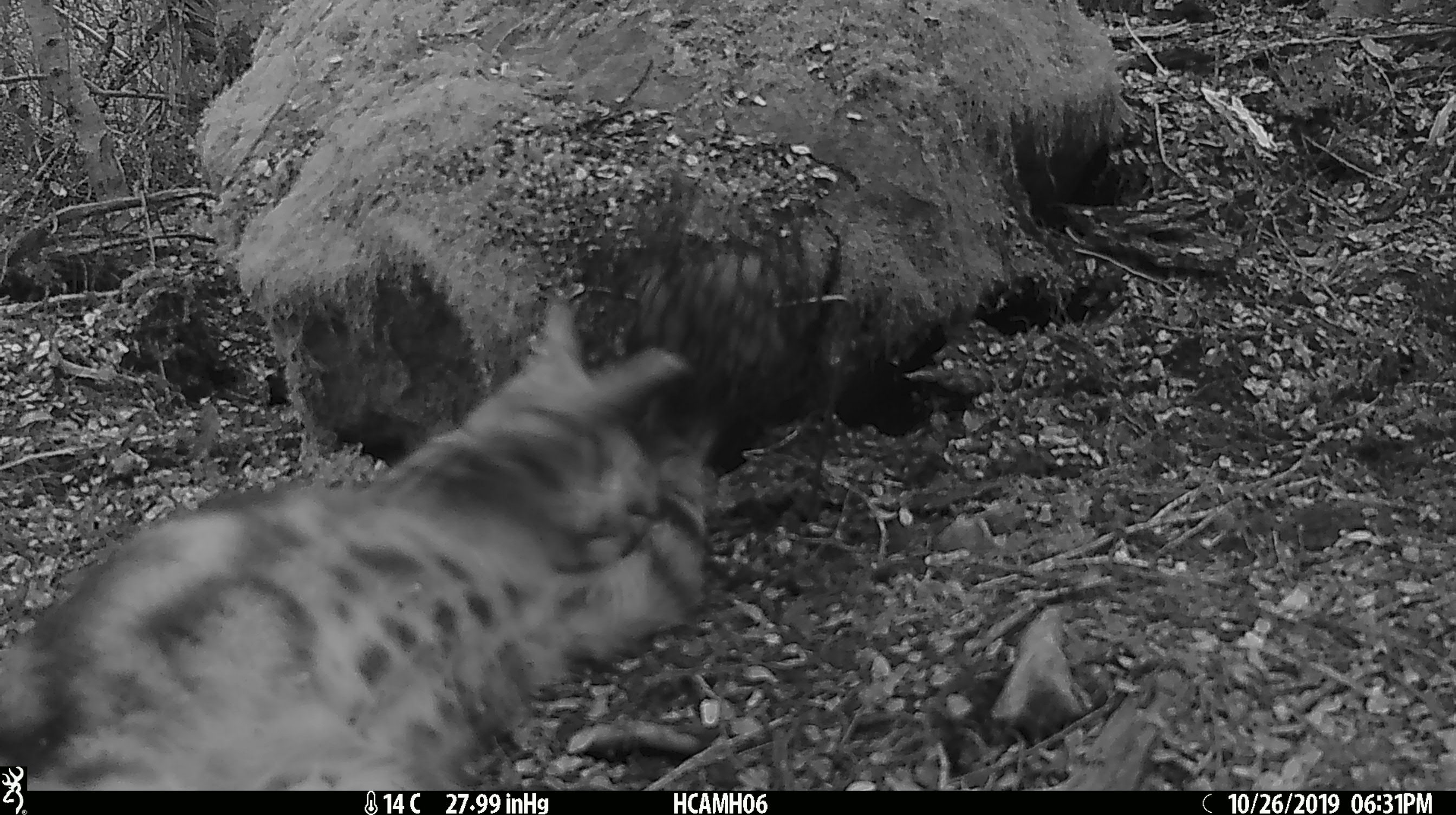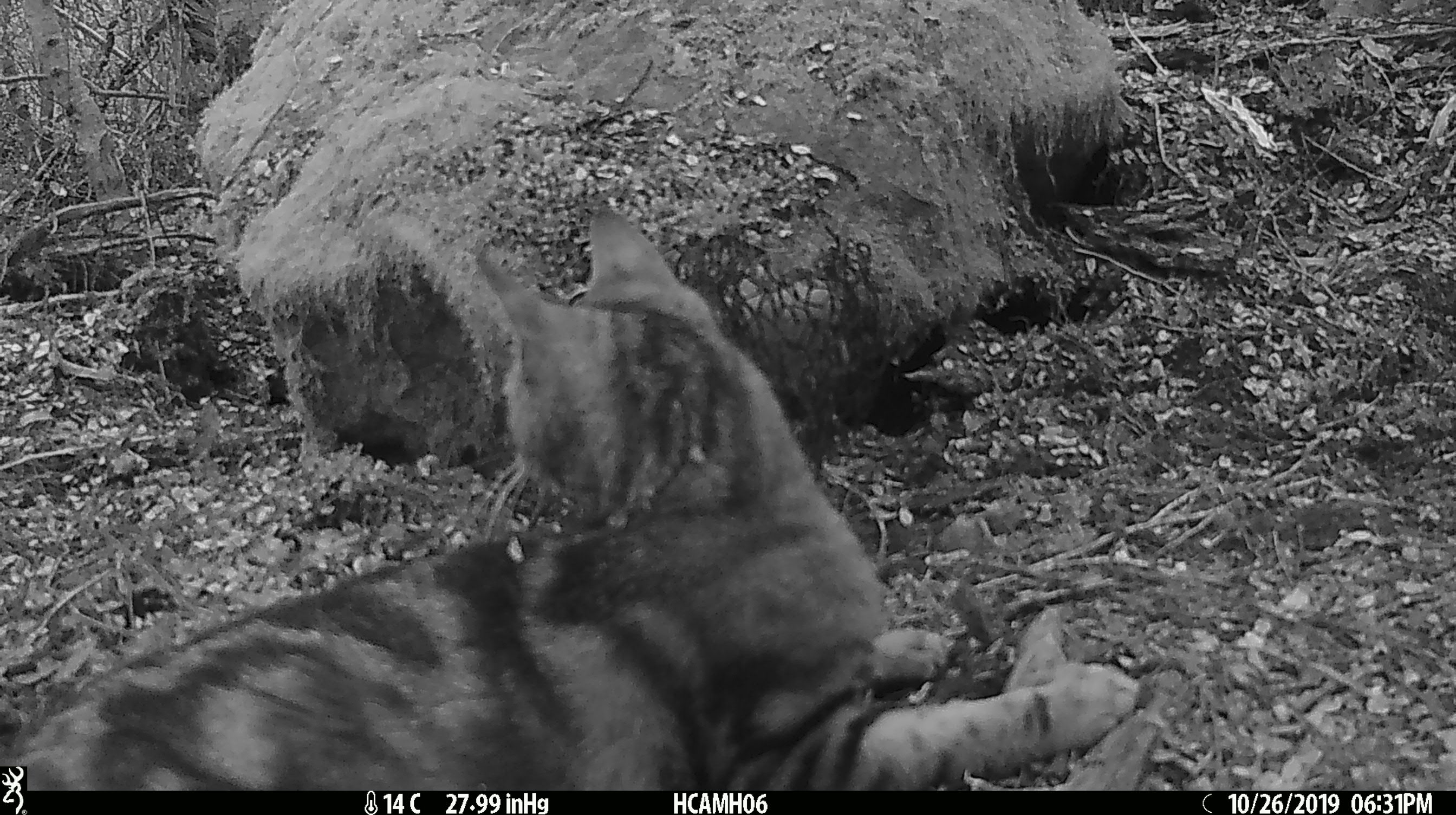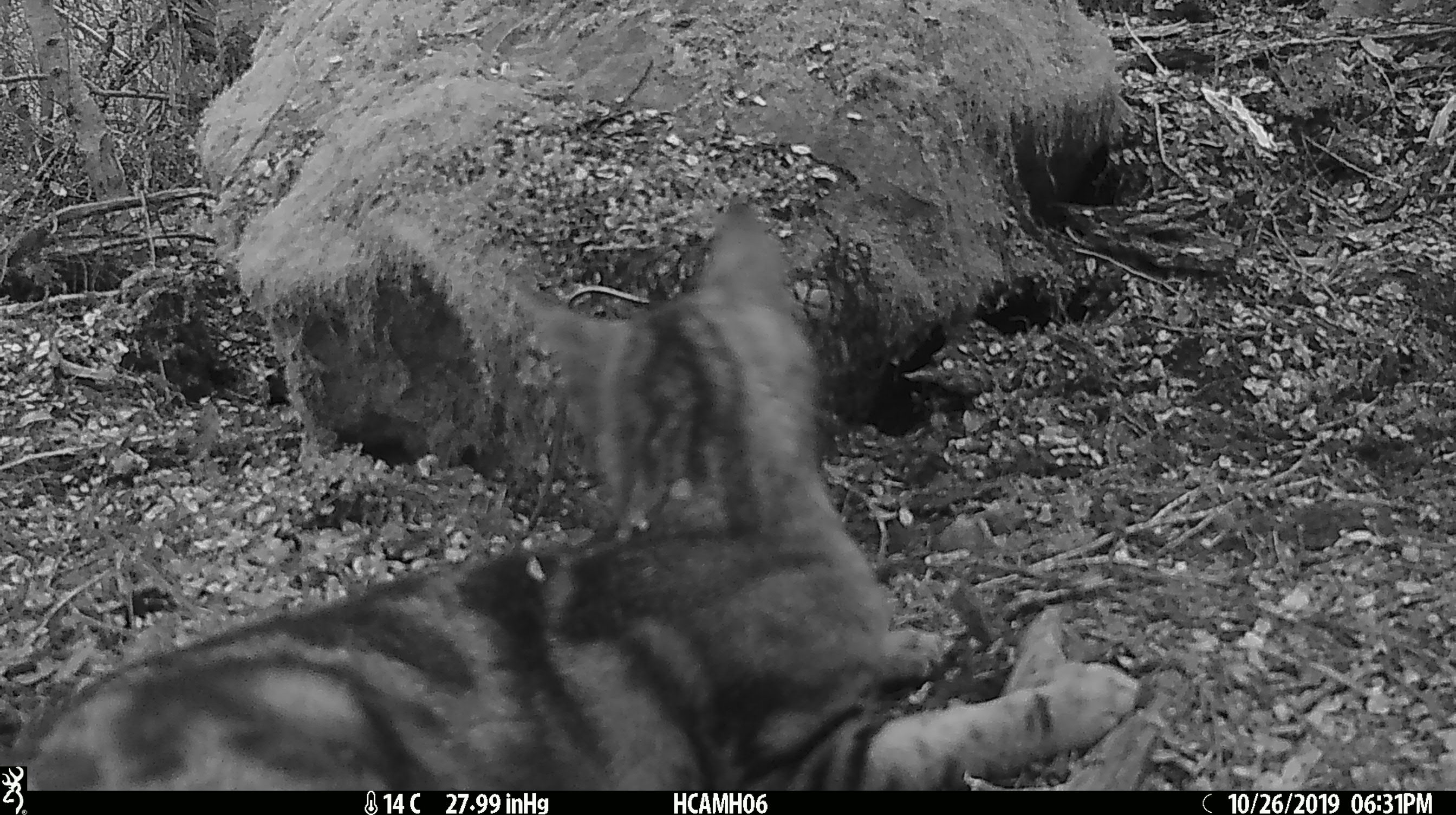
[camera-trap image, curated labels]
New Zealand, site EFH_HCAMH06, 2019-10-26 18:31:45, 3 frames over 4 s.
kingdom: Animalia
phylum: Chordata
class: Mammalia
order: Carnivora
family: Felidae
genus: Felis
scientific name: Felis catus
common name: domestic cat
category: cat